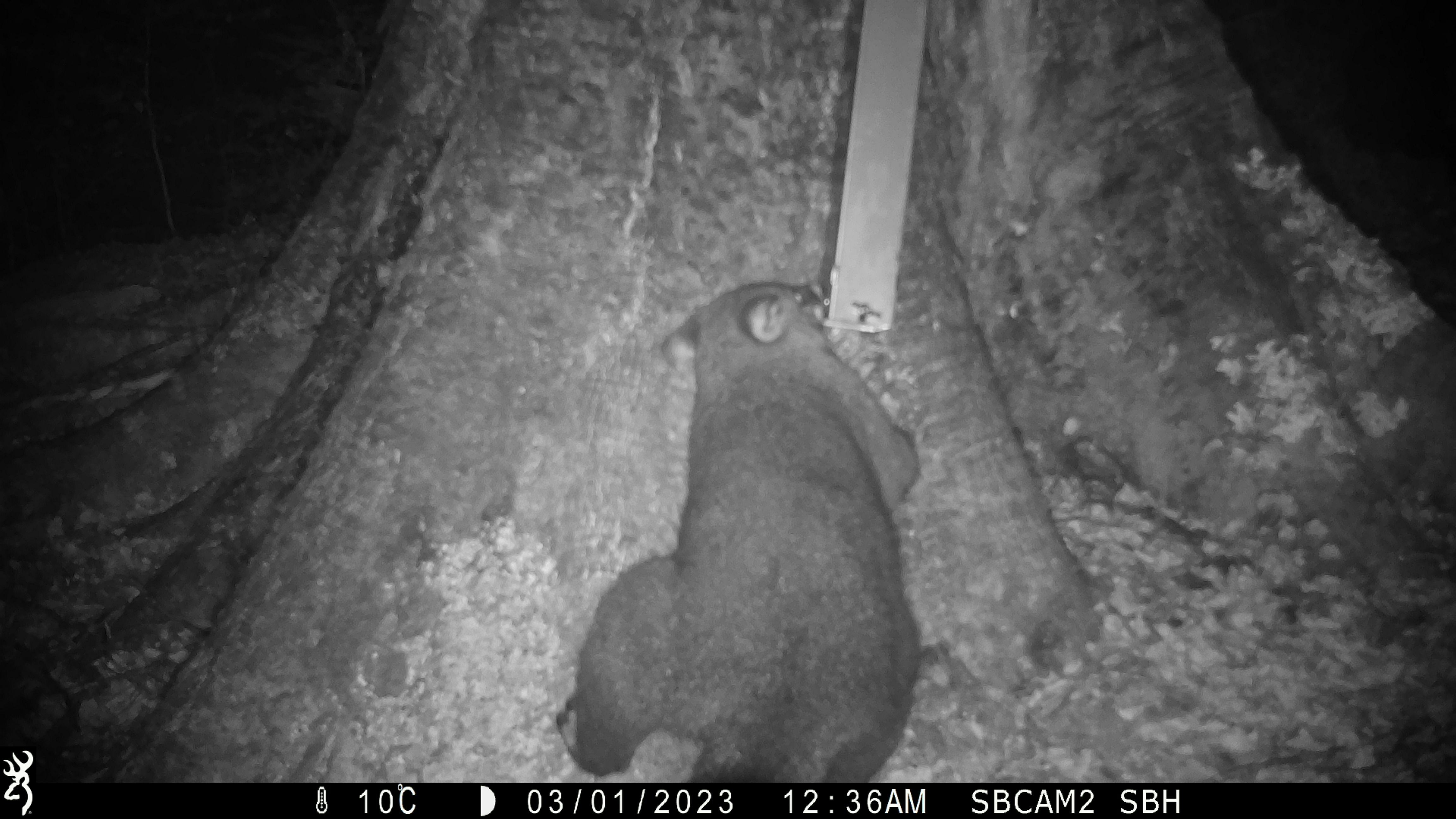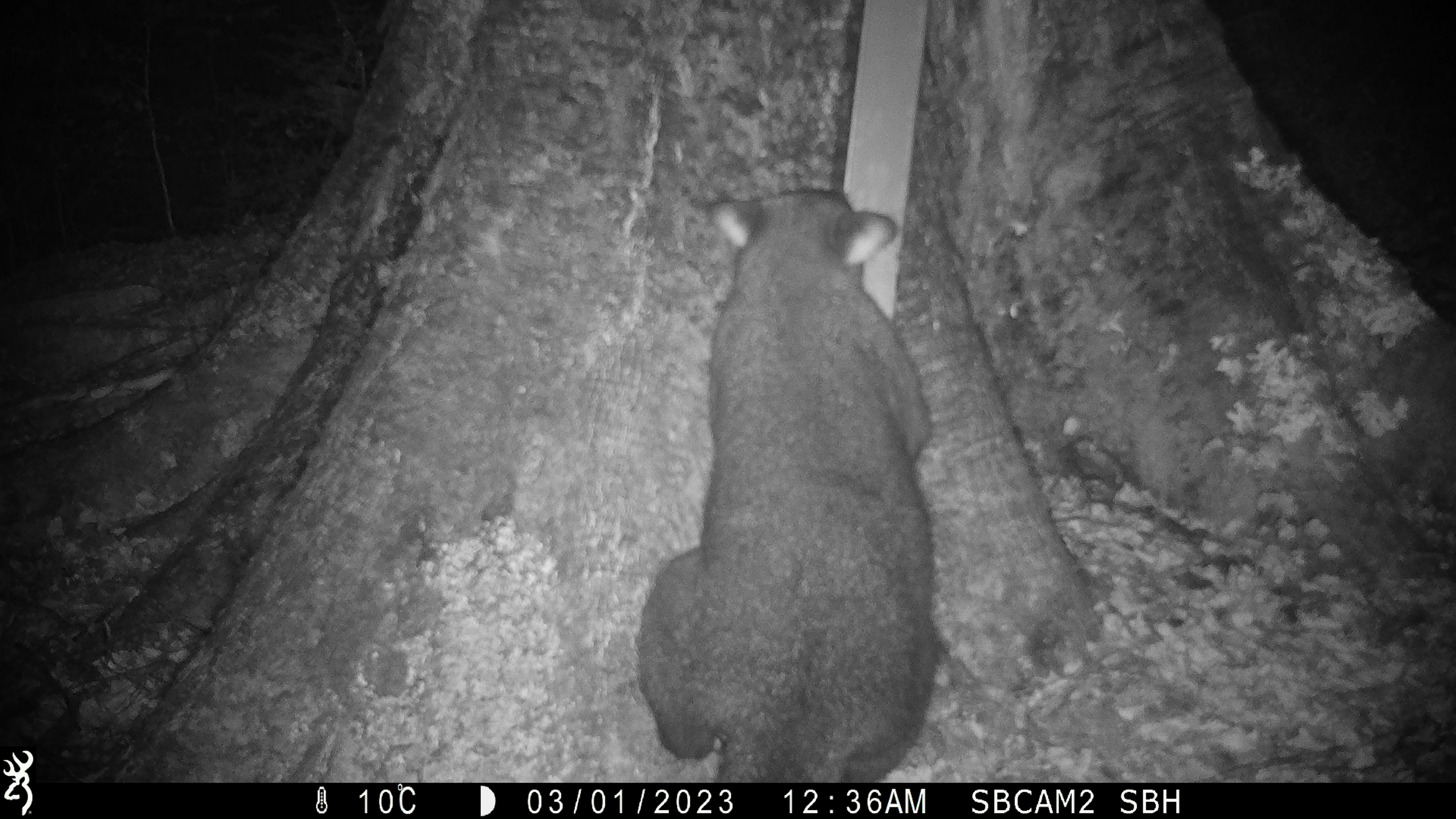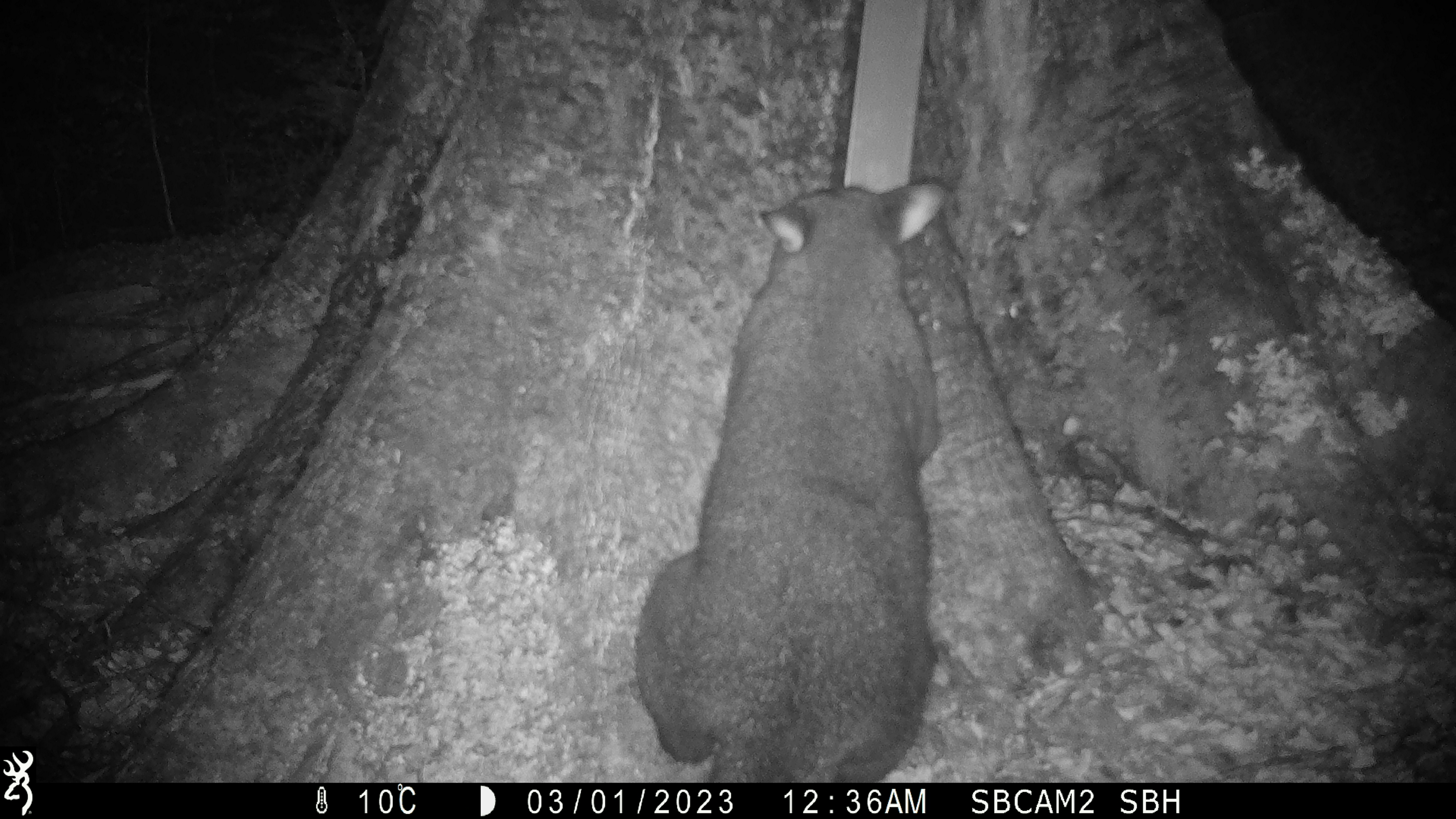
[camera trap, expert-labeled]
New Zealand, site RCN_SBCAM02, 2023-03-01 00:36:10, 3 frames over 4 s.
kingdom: Animalia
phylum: Chordata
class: Mammalia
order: Diprotodontia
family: Phalangeridae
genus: Trichosurus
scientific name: Trichosurus vulpecula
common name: common brushtail possum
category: possum